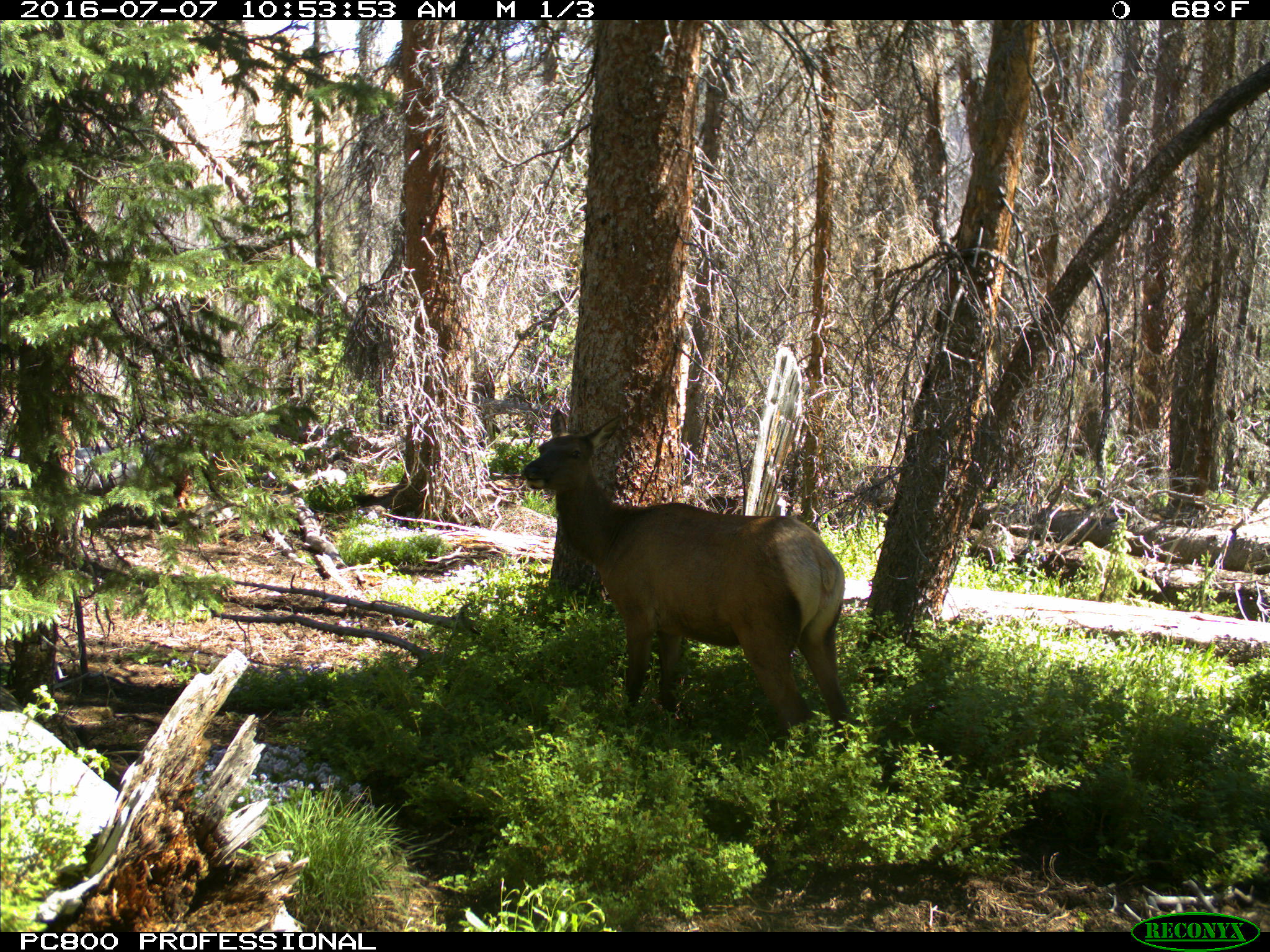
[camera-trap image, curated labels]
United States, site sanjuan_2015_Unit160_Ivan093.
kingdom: Animalia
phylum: Chordata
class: Mammalia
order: Artiodactyla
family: Cervidae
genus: Cervus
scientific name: Cervus elaphus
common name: red deer